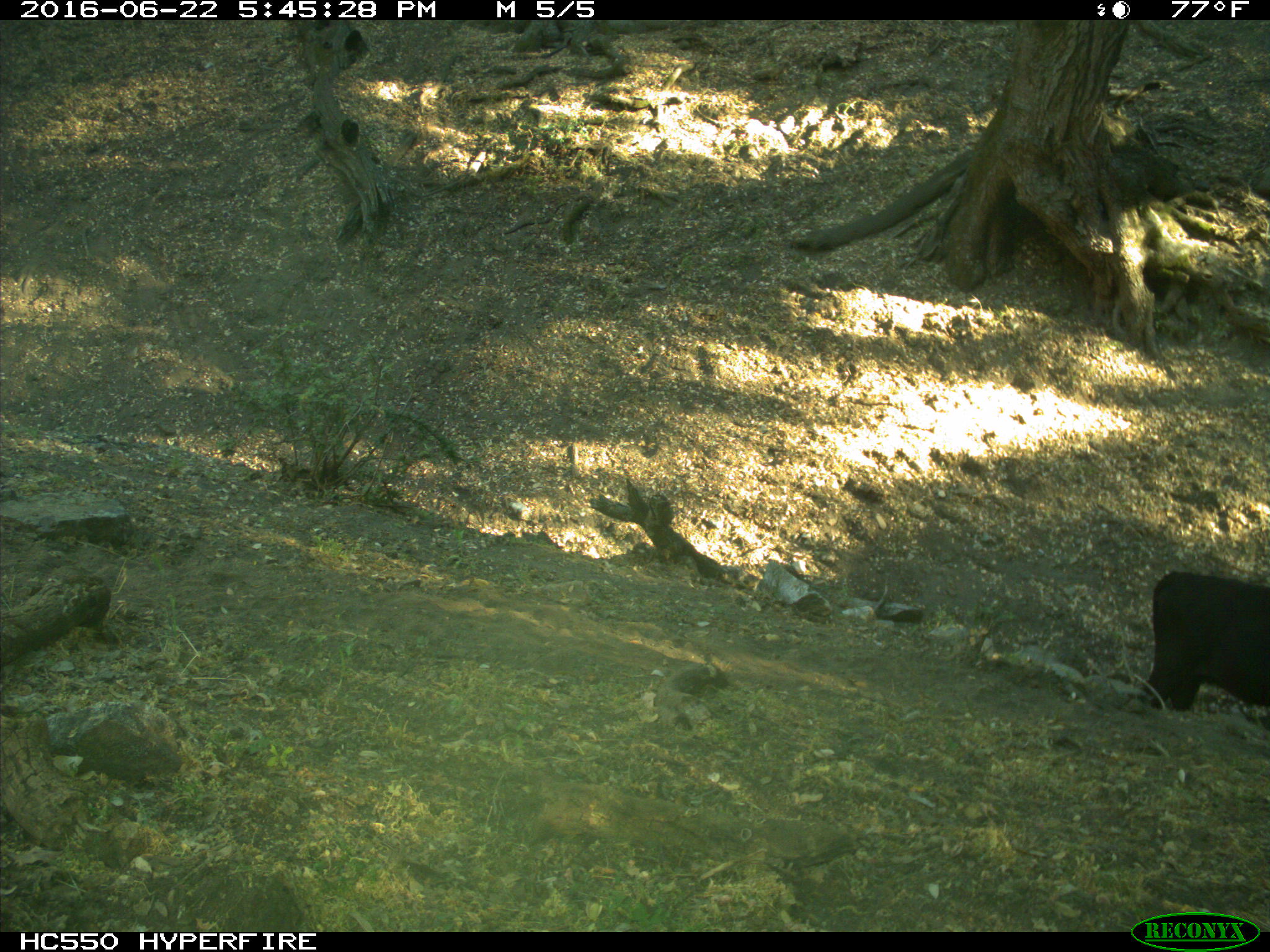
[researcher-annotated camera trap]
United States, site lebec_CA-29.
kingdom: Animalia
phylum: Chordata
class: Mammalia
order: Artiodactyla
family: Bovidae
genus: Bos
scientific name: Bos taurus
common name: domestic cow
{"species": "Bos taurus (domestic cow)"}